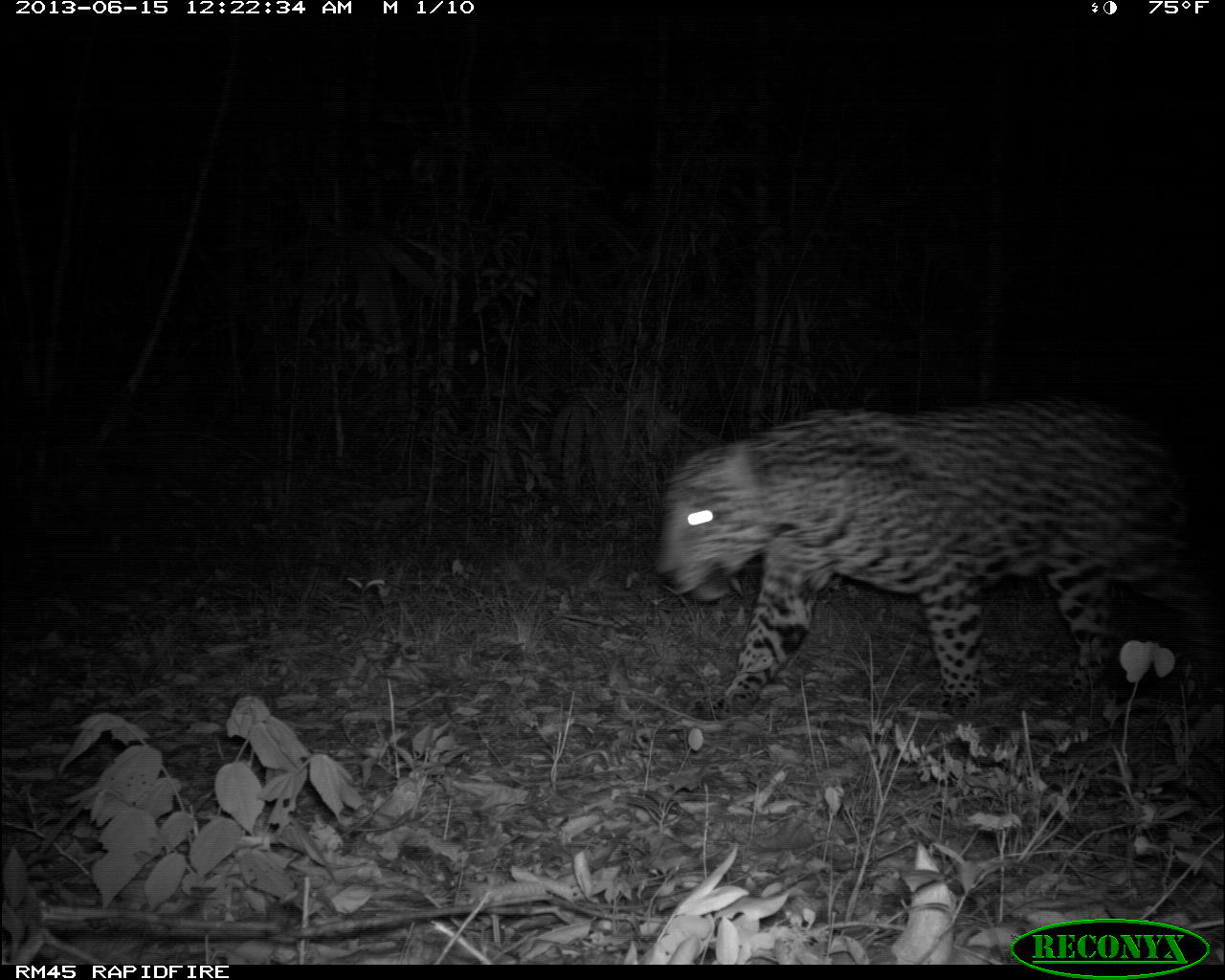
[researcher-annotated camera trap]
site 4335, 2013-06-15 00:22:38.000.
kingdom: Animalia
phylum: Chordata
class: Mammalia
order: Carnivora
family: Felidae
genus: Panthera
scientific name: Panthera onca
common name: jaguar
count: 1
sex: male